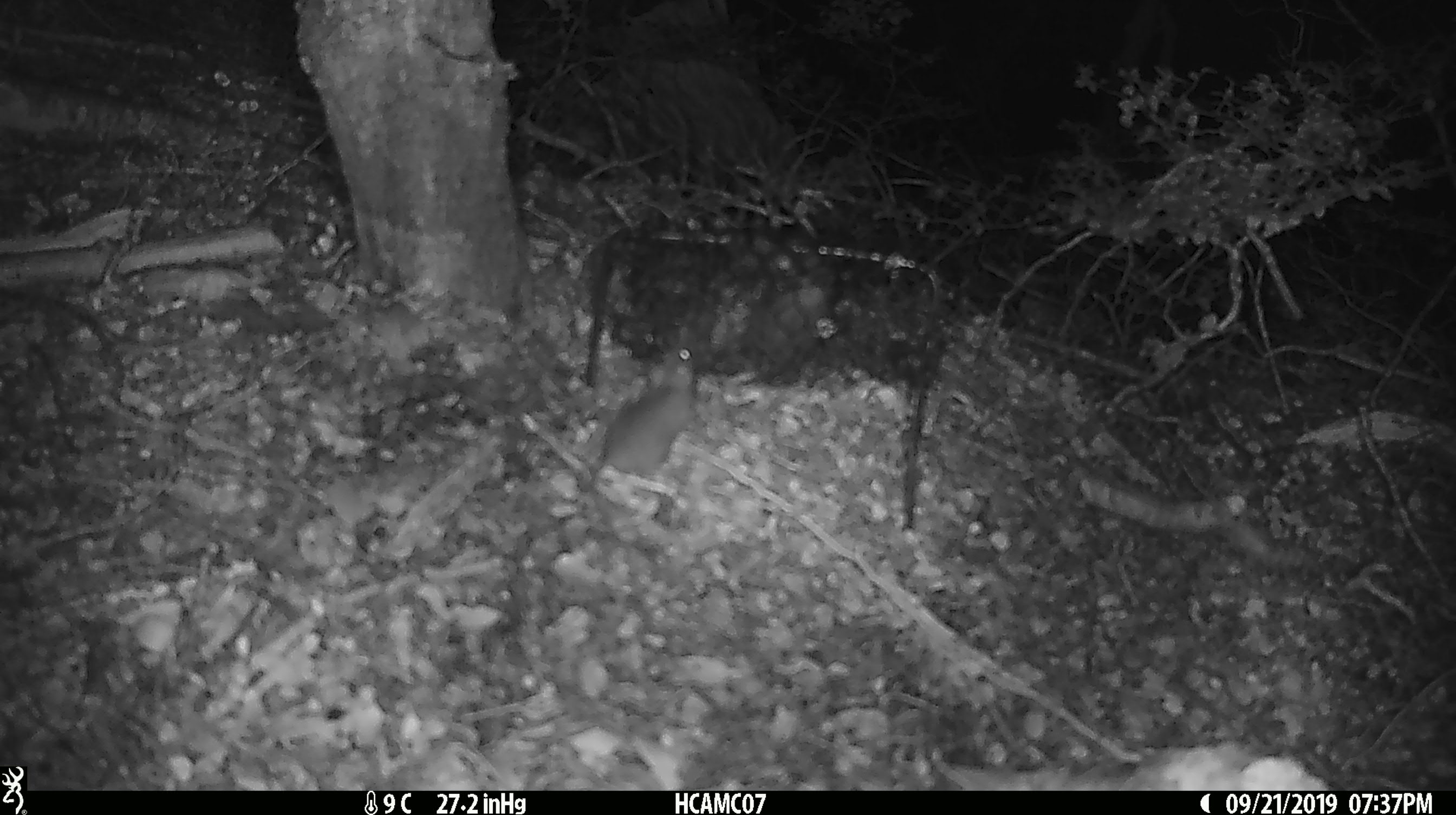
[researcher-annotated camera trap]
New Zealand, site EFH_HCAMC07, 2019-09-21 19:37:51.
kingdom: Animalia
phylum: Chordata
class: Mammalia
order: Rodentia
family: Muridae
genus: Mus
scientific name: Mus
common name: mouse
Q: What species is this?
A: Mouse (Mus).